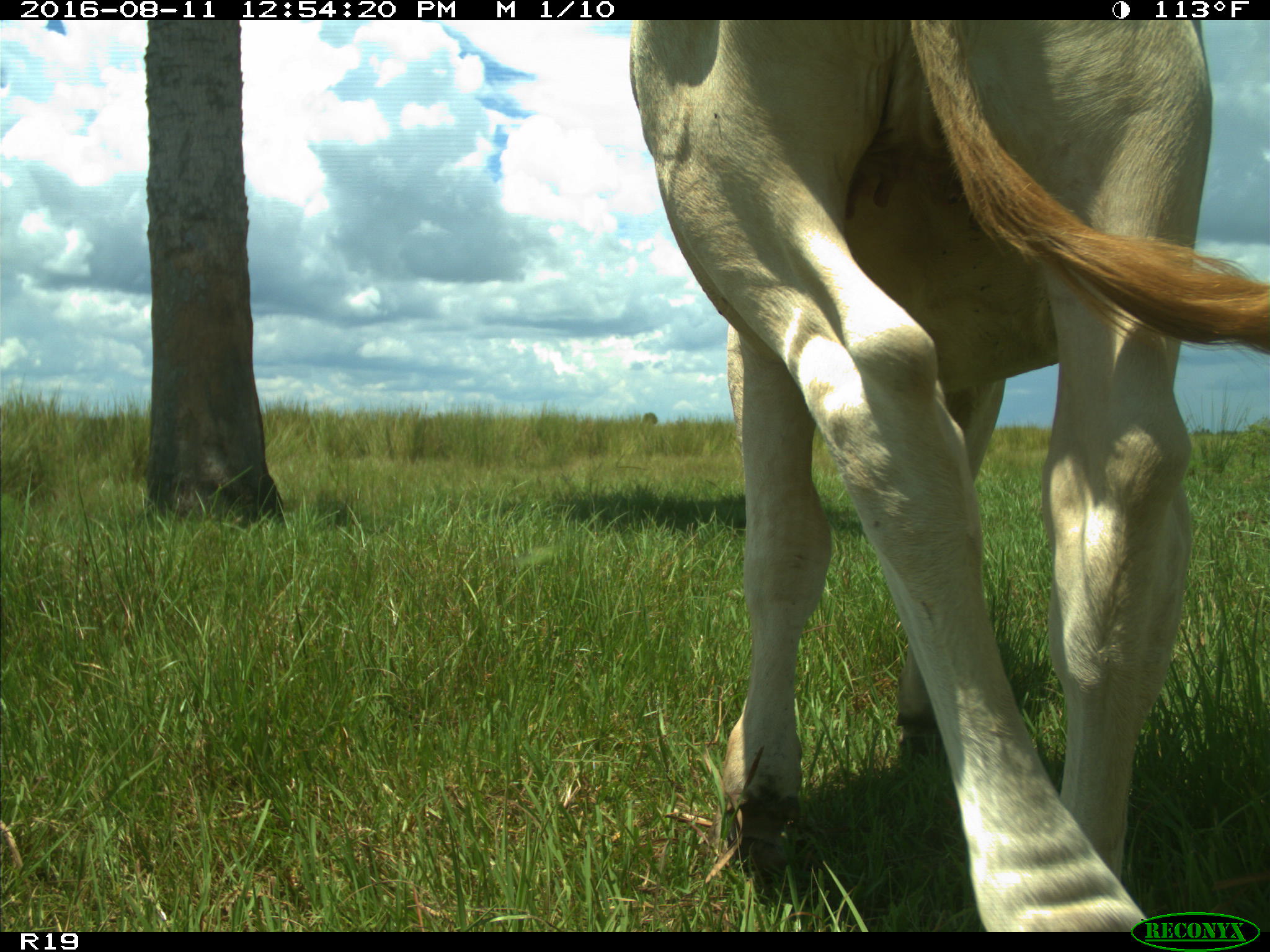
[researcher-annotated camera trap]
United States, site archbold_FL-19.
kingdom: Animalia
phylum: Chordata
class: Mammalia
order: Artiodactyla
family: Bovidae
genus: Bos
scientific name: Bos taurus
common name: domestic cow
Bos taurus (domestic cow).